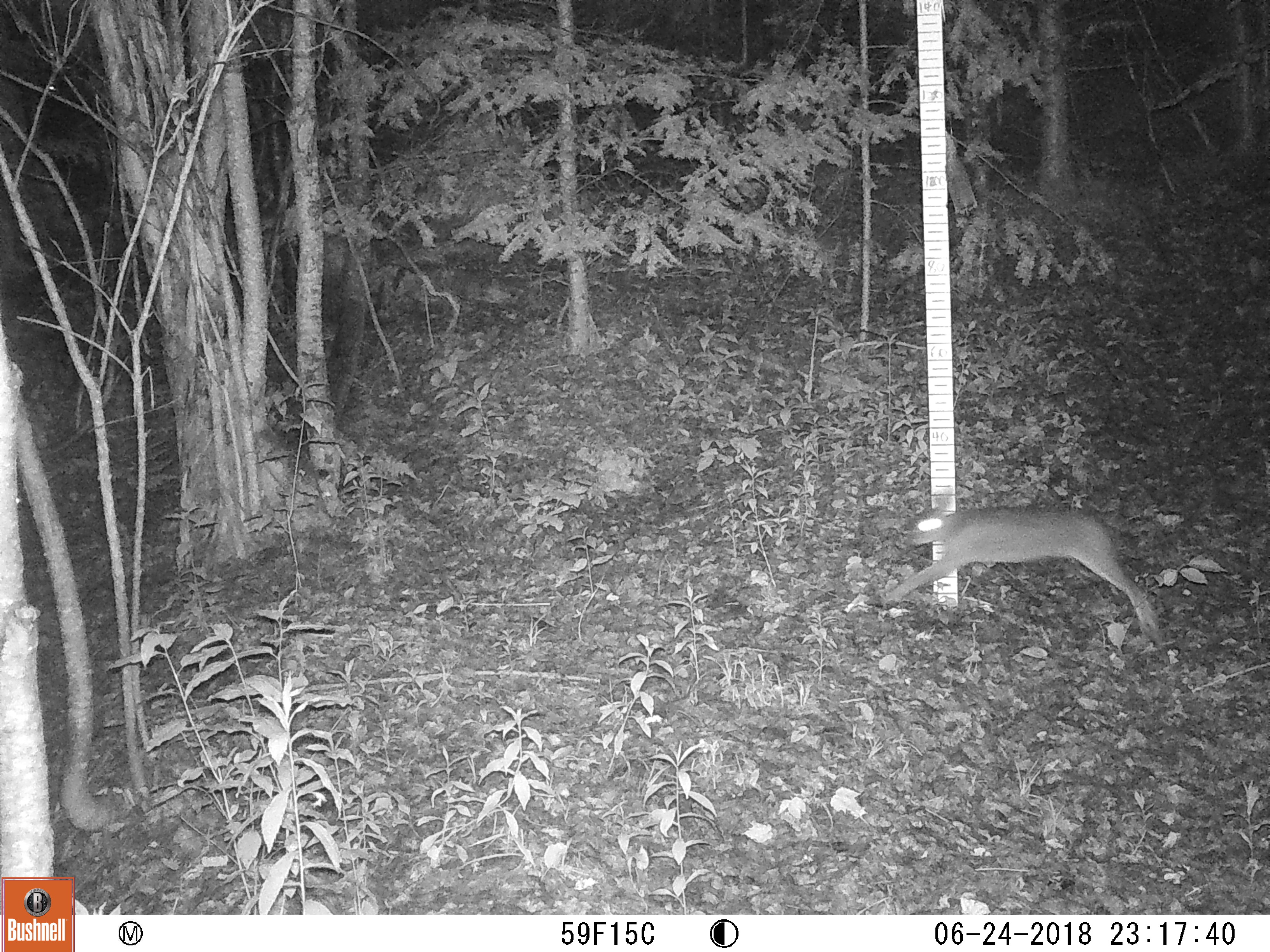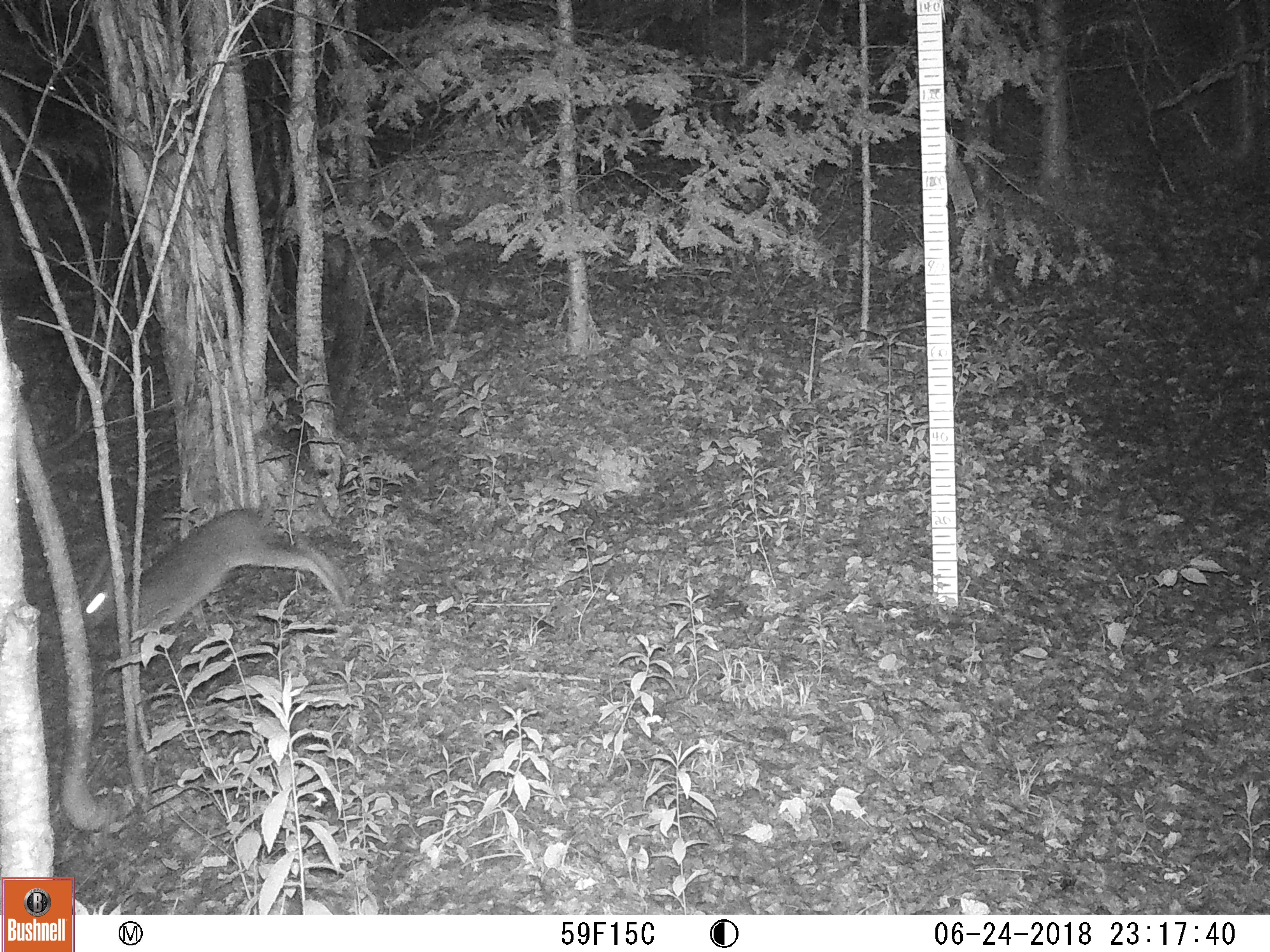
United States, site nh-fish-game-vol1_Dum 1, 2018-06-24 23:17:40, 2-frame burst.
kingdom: Animalia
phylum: Chordata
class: Mammalia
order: Lagomorpha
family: Leporidae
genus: Lepus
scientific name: Lepus americanus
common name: snowshoe hare